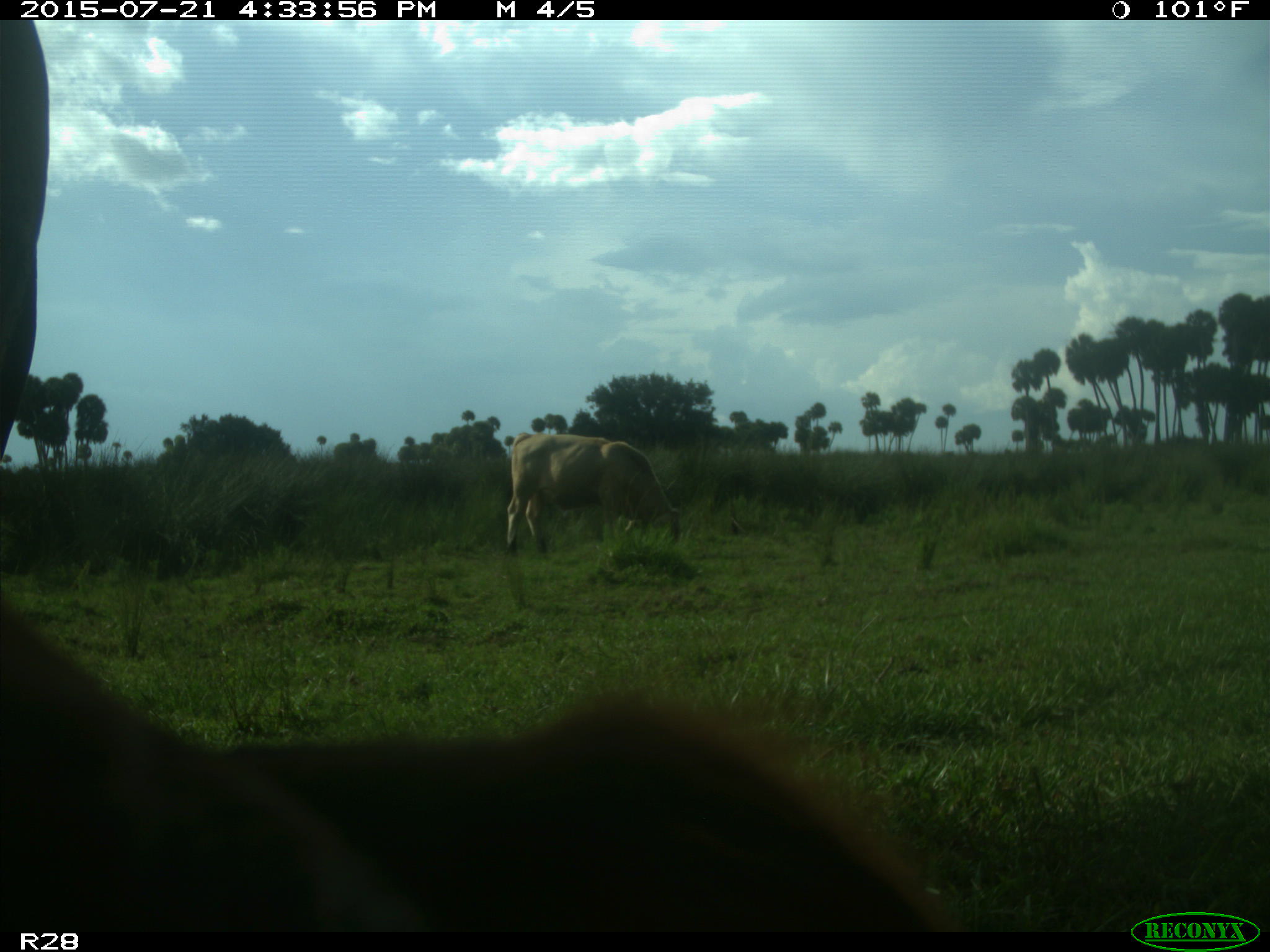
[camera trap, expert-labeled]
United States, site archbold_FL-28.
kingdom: Animalia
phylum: Chordata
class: Mammalia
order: Artiodactyla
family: Bovidae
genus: Bos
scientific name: Bos taurus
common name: domestic cow